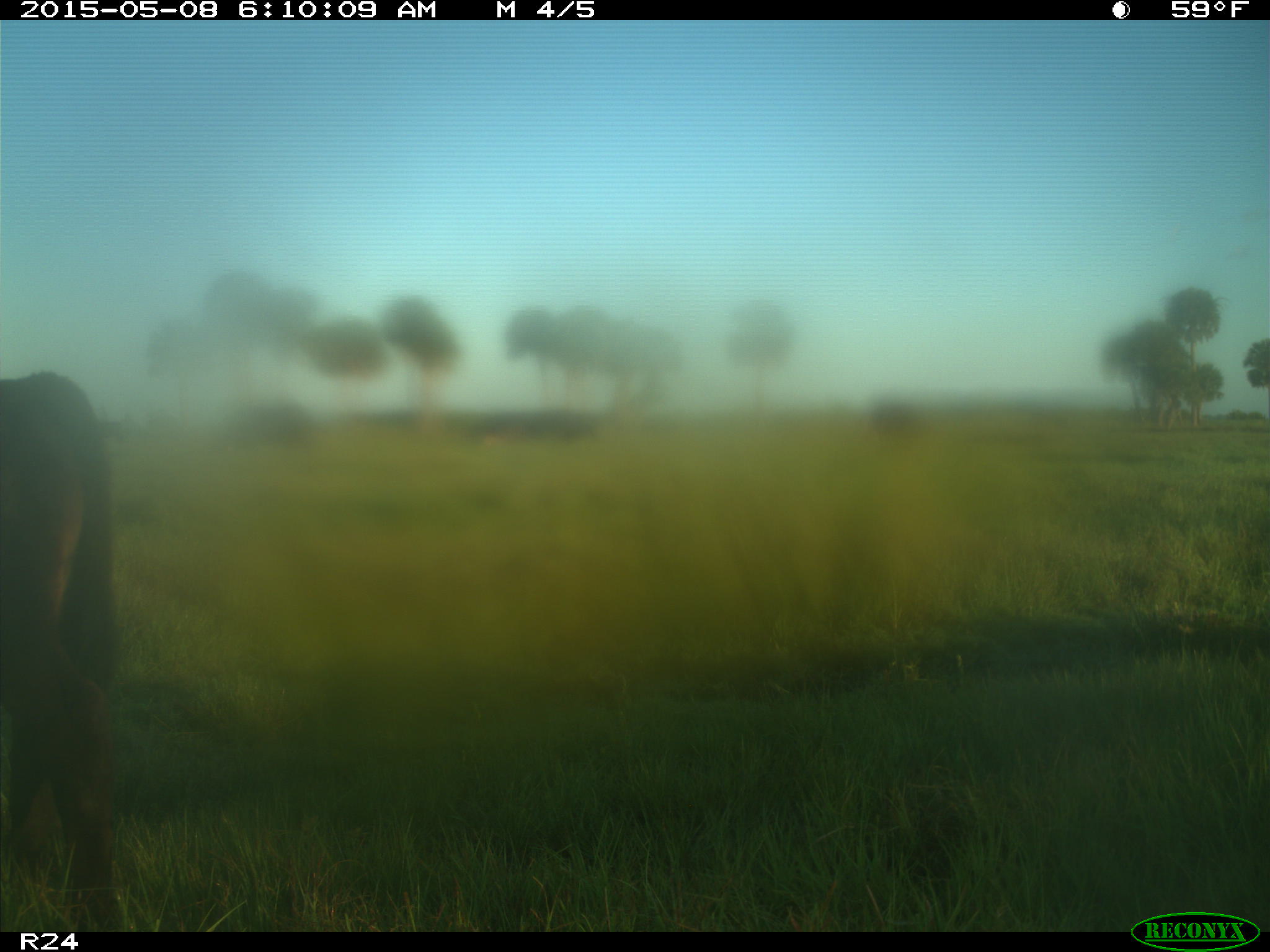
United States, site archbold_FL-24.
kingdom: Animalia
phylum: Chordata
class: Mammalia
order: Artiodactyla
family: Bovidae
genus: Bos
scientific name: Bos taurus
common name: domestic cow